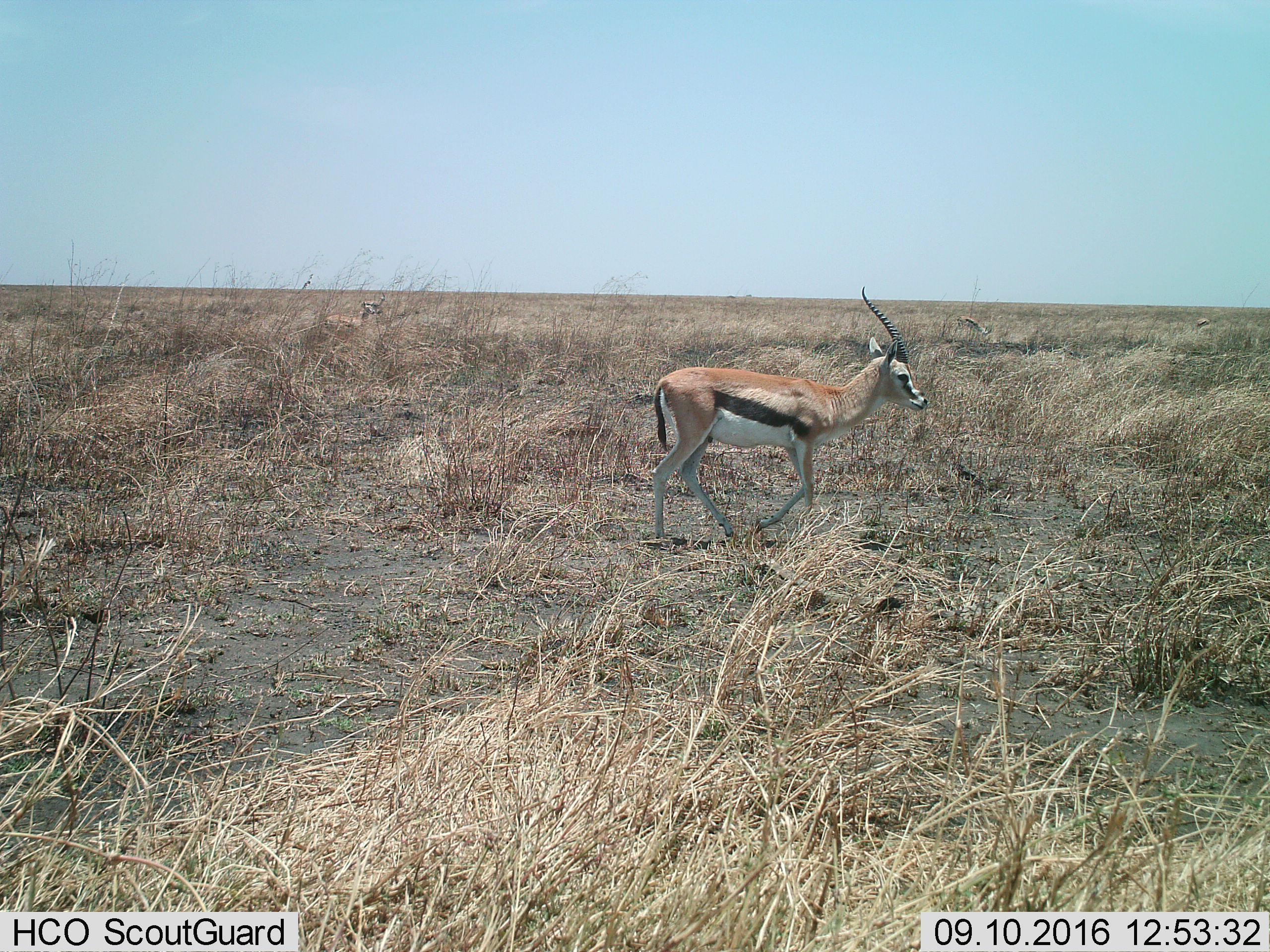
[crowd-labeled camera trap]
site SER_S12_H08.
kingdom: Animalia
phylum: Chordata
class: Mammalia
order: Artiodactyla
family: Bovidae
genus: Eudorcas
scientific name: Eudorcas thomsonii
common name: thomson's gazelle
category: gazellethomsons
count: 4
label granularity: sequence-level